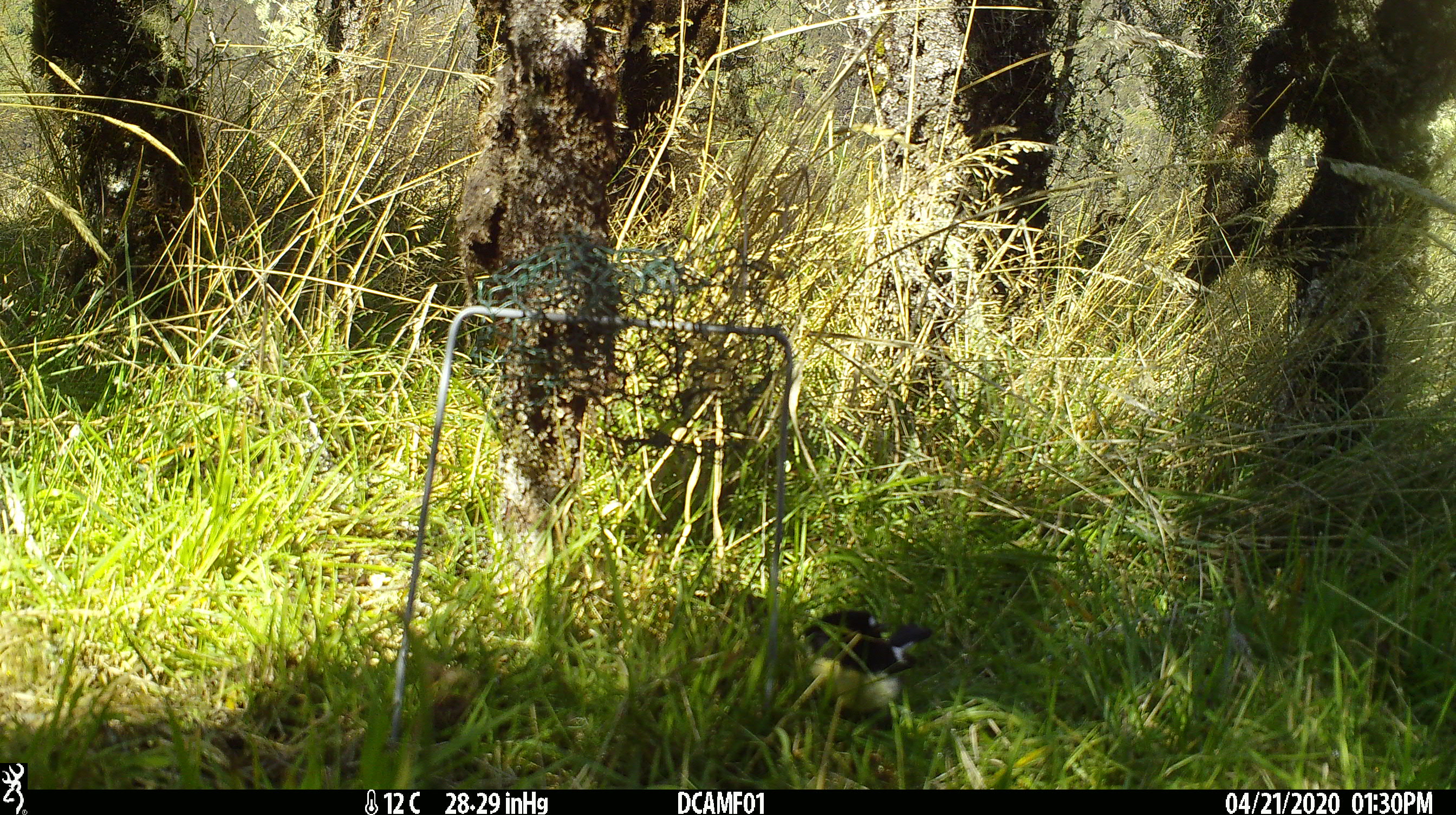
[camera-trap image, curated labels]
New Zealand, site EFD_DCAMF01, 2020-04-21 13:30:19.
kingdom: Animalia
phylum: Chordata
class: Aves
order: Passeriformes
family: Petroicidae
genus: Petroica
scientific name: Petroica macrocephala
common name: tomtit